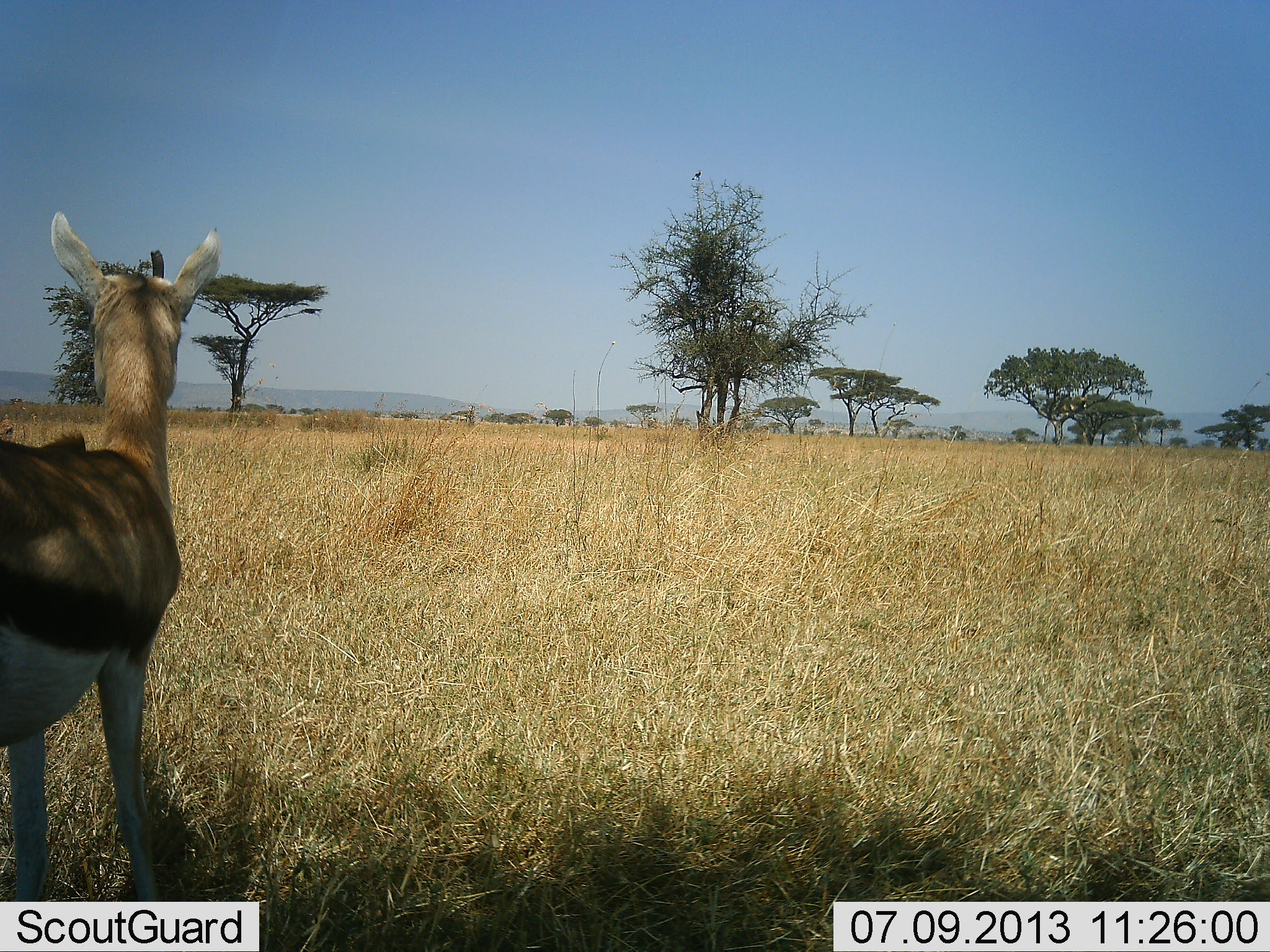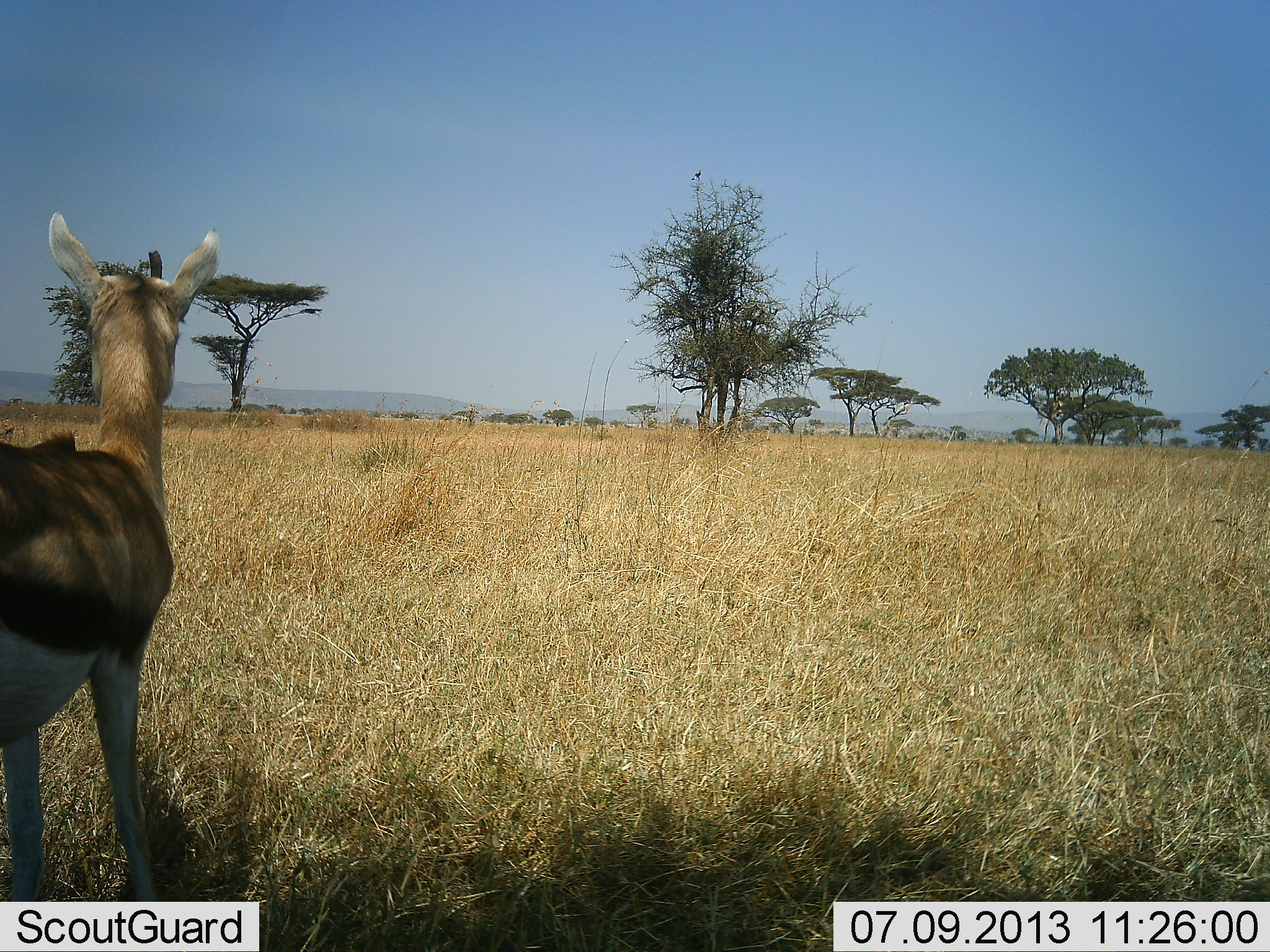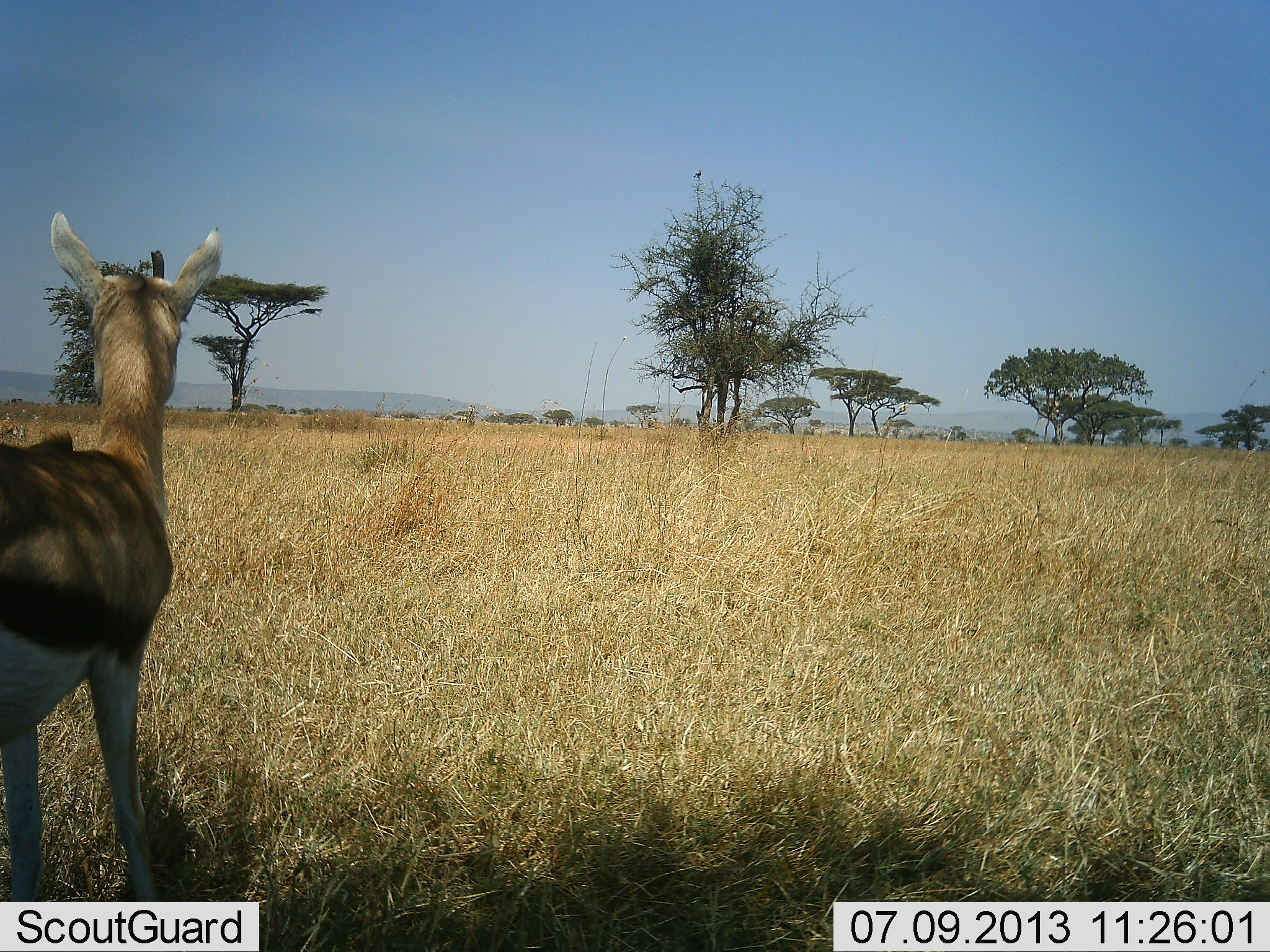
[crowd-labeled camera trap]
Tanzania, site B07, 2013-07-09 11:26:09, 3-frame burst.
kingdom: Animalia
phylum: Chordata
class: Mammalia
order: Artiodactyla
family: Bovidae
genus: Eudorcas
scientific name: Eudorcas thomsonii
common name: thomson's gazelle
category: gazellethomsons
Gazellethomsons (thomson's gazelle) (Eudorcas thomsonii), count 1. Behavior (volunteer vote fractions): standing 100%, resting 4%, moving 0%, interacting 0%. Young present (vote fraction): 0%. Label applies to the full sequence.